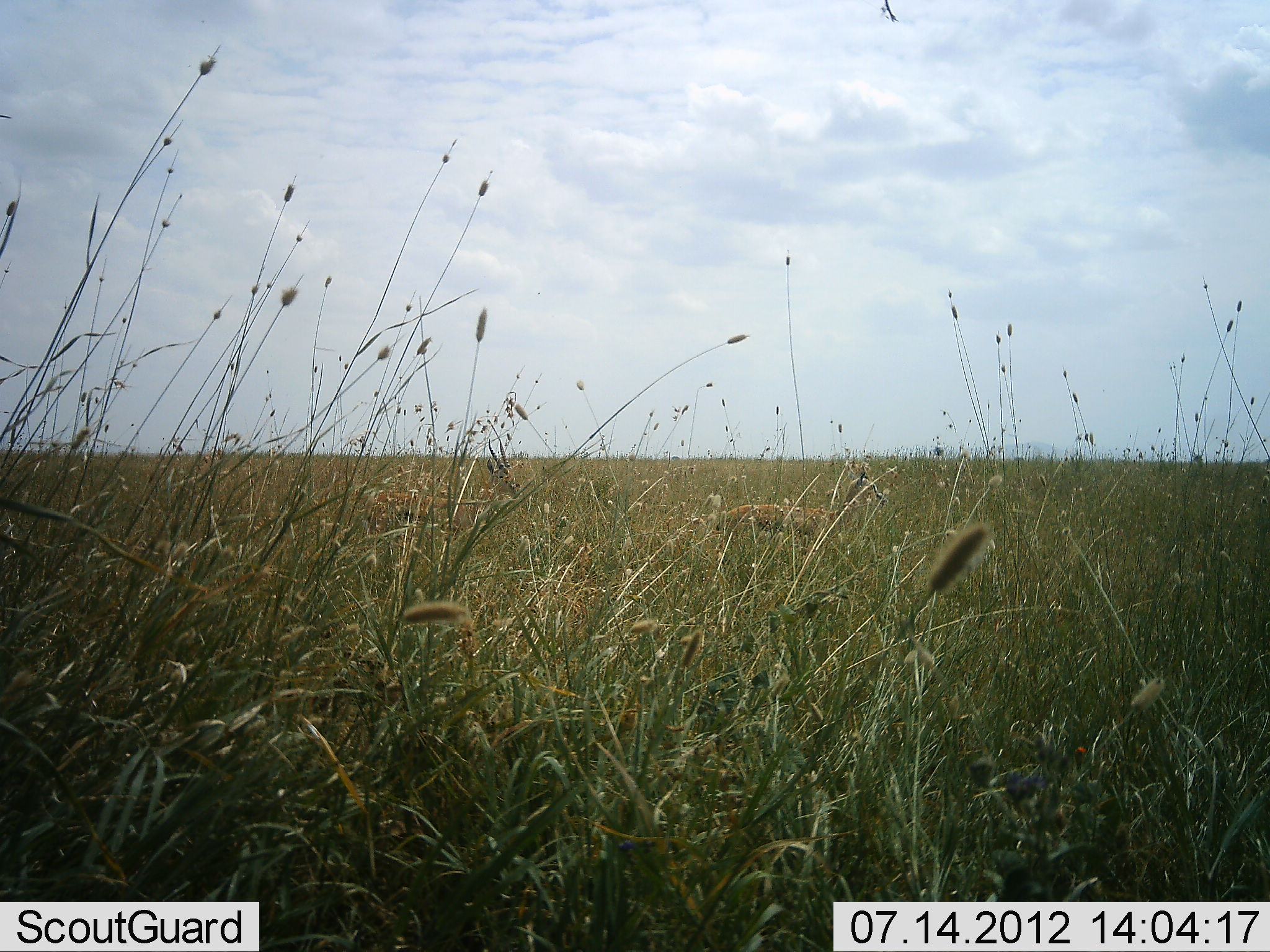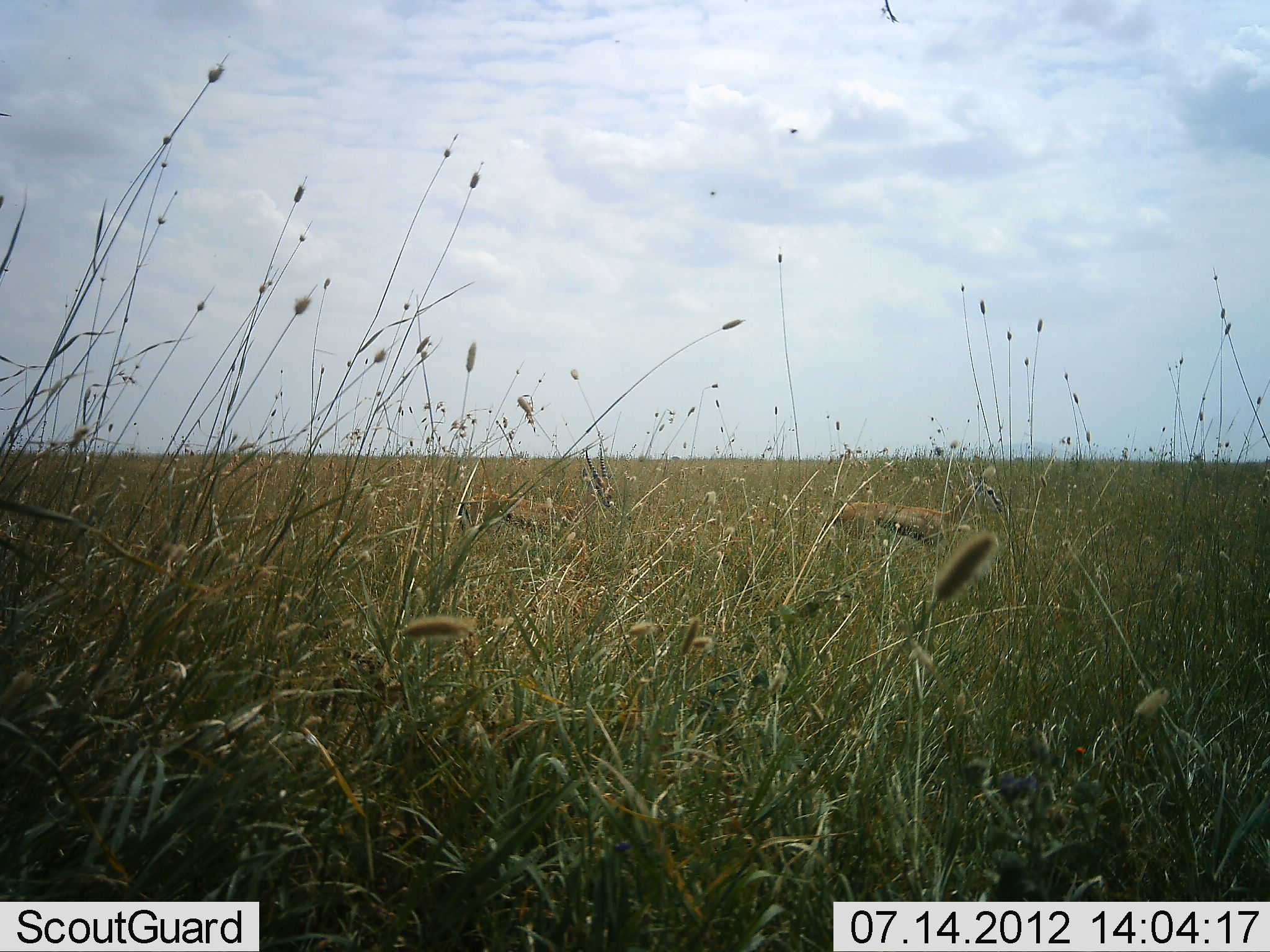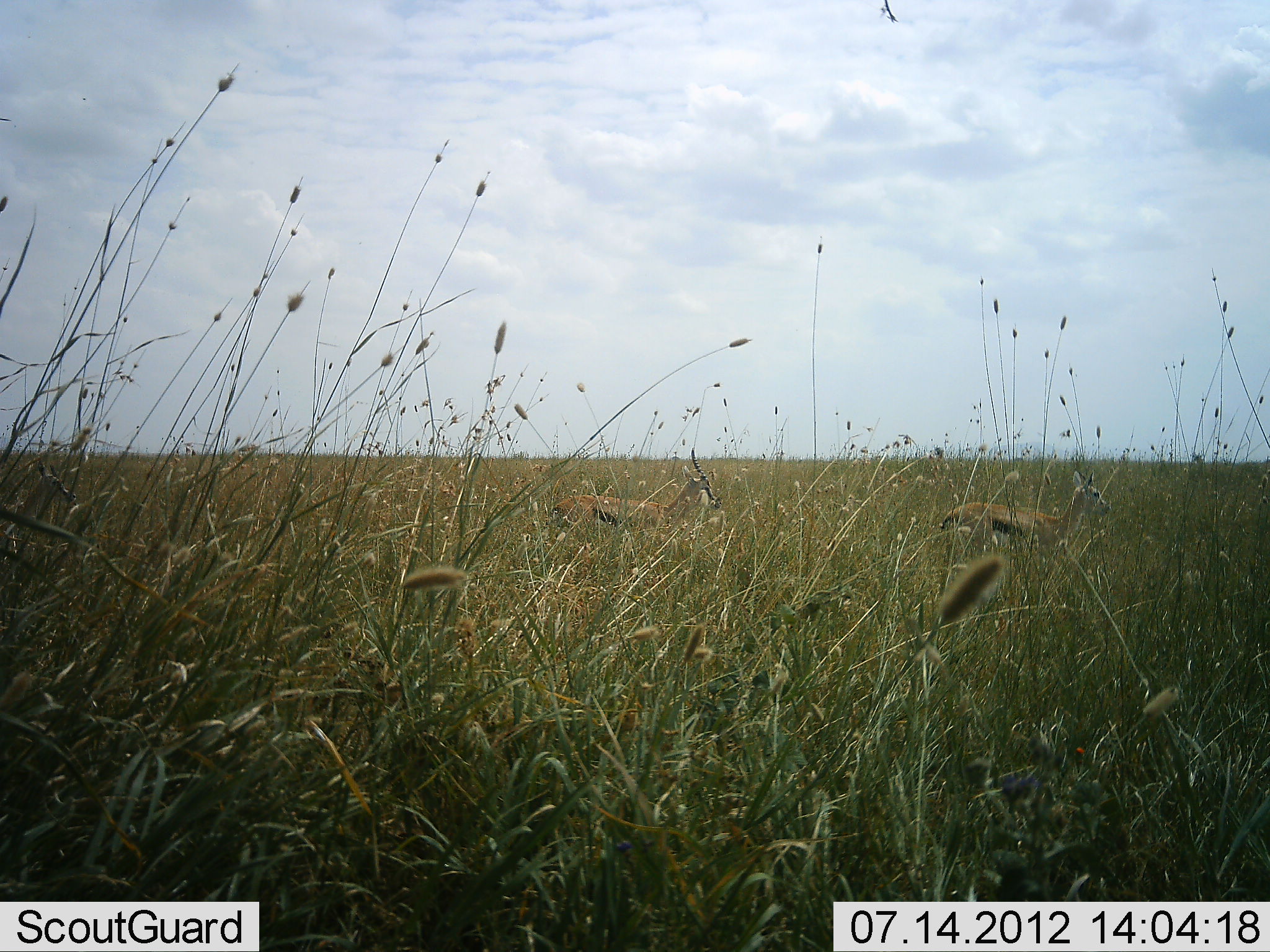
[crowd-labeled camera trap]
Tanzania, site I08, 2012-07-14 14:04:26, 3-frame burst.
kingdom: Animalia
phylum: Chordata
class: Mammalia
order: Artiodactyla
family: Bovidae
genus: Eudorcas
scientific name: Eudorcas thomsonii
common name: thomson's gazelle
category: gazellethomsons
Gazellethomsons (thomson's gazelle) (Eudorcas thomsonii), count 2. Behavior (volunteer vote fractions): standing 0%, resting 0%, moving 100%, interacting 0%. Young present (vote fraction): 0%. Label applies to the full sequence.